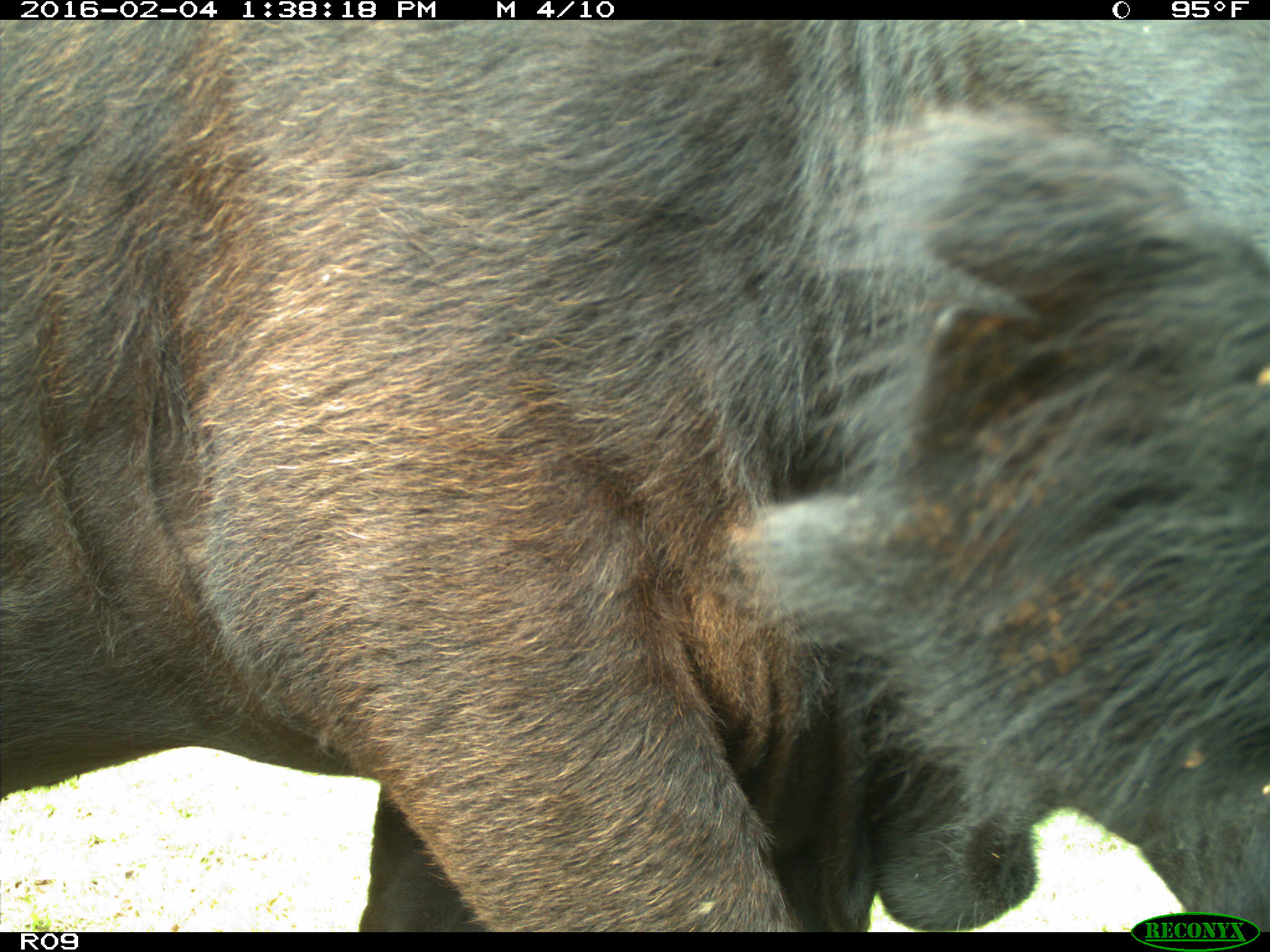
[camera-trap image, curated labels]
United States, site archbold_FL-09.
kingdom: Animalia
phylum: Chordata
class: Mammalia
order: Artiodactyla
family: Bovidae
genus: Bos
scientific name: Bos taurus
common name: domestic cow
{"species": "Bos taurus (domestic cow)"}